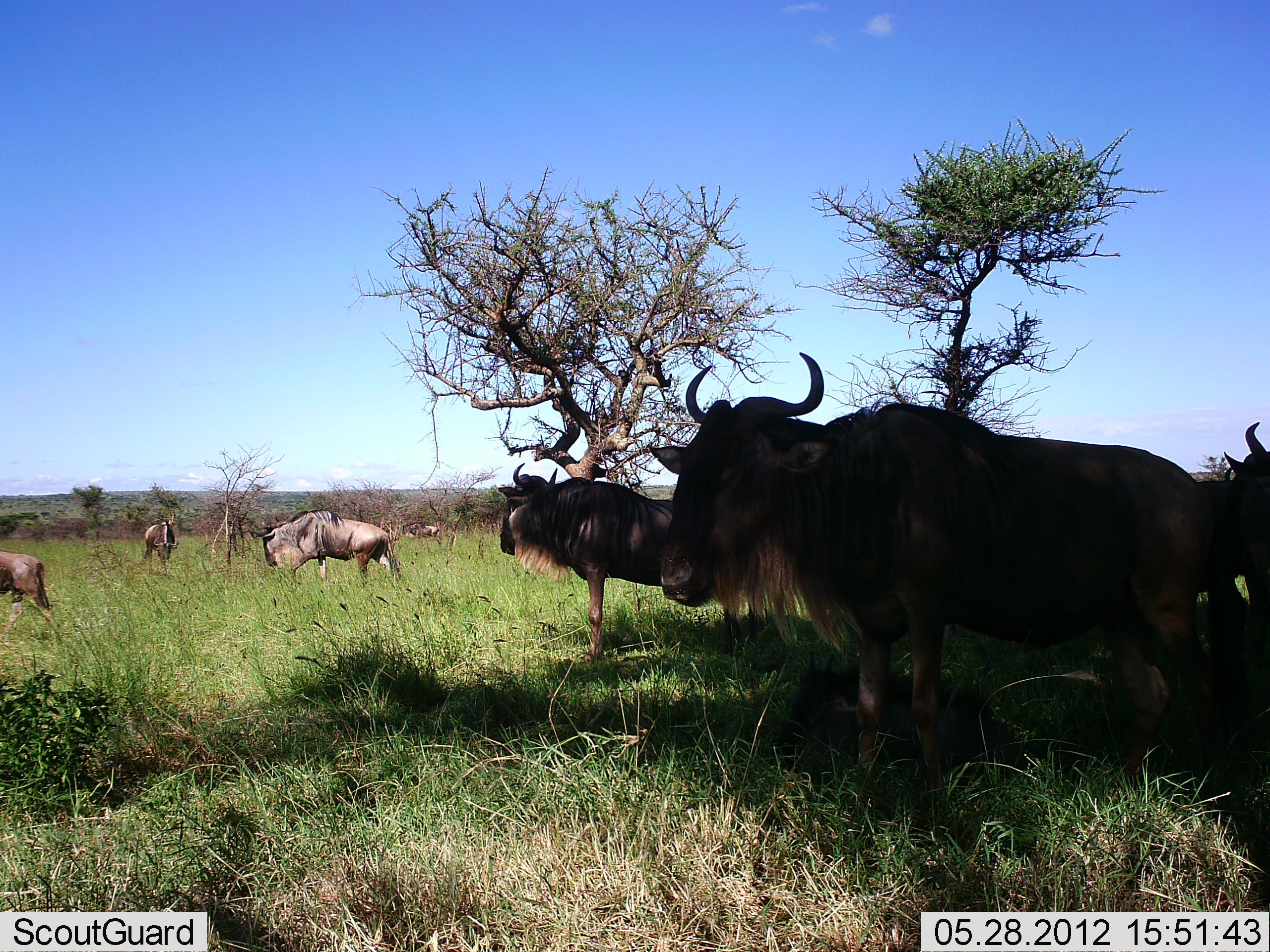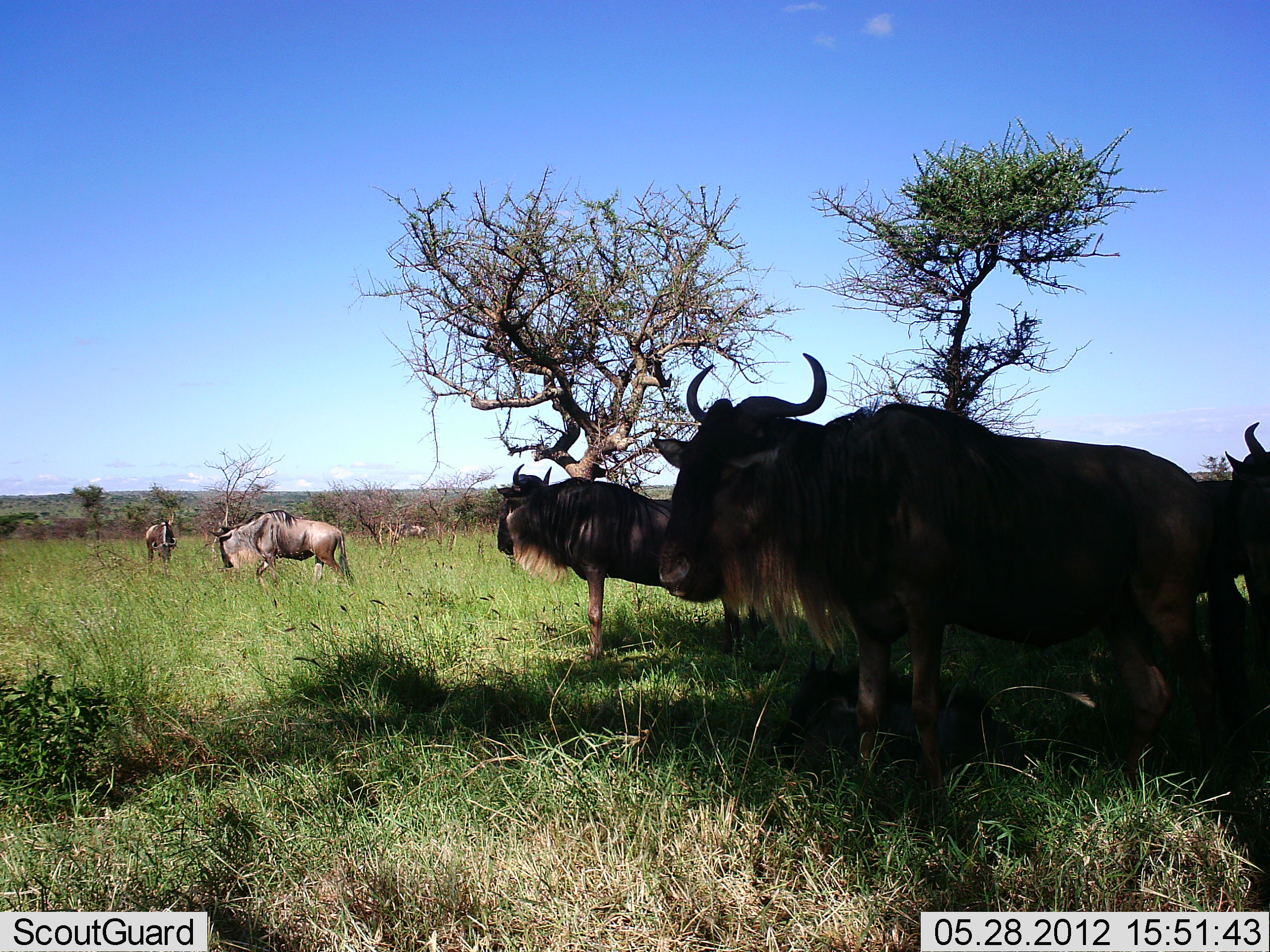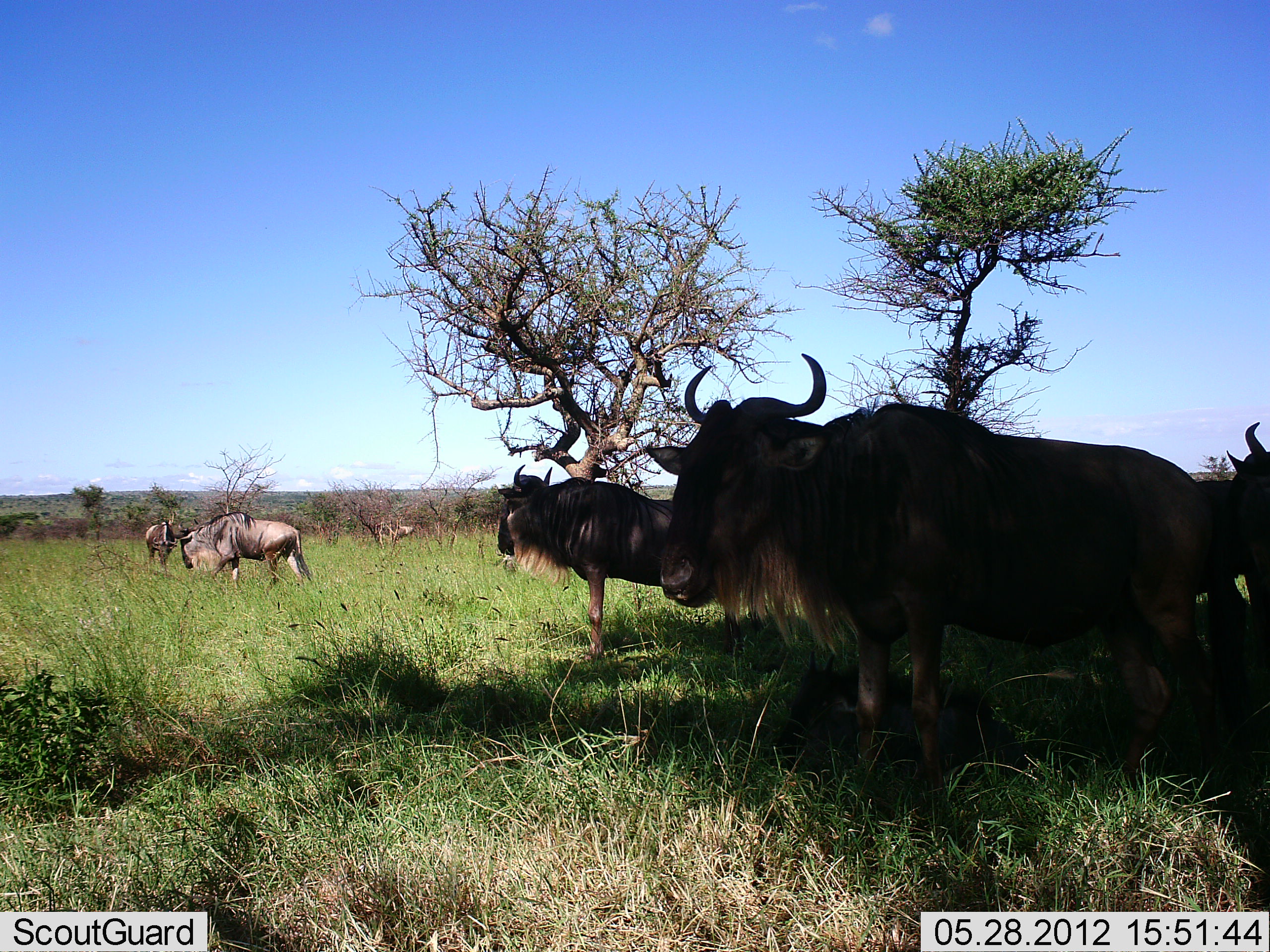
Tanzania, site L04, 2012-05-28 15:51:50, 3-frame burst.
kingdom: Animalia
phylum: Chordata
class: Mammalia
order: Artiodactyla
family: Bovidae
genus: Connochaetes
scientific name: Connochaetes taurinus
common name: blue wildebeest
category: wildebeest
Wildebeest (blue wildebeest) (Connochaetes taurinus), count 7. Behavior (volunteer vote fractions): standing 100%, resting 0%, moving 30%, interacting 0%. Young present (vote fraction): 10%. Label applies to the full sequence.